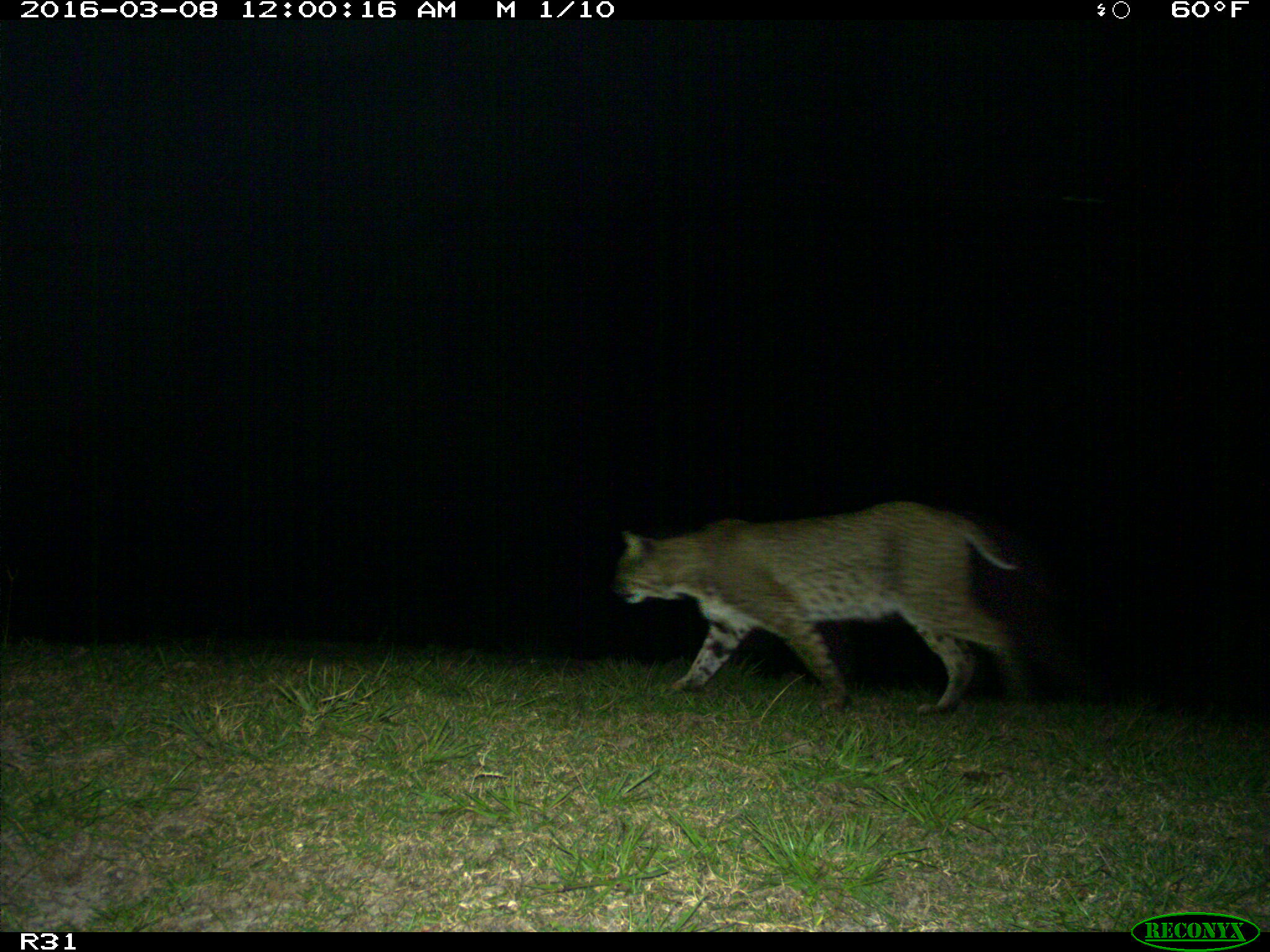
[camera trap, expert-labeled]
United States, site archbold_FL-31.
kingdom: Animalia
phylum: Chordata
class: Mammalia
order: Carnivora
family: Felidae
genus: Lynx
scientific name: Lynx rufus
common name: bobcat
Lynx rufus (bobcat).